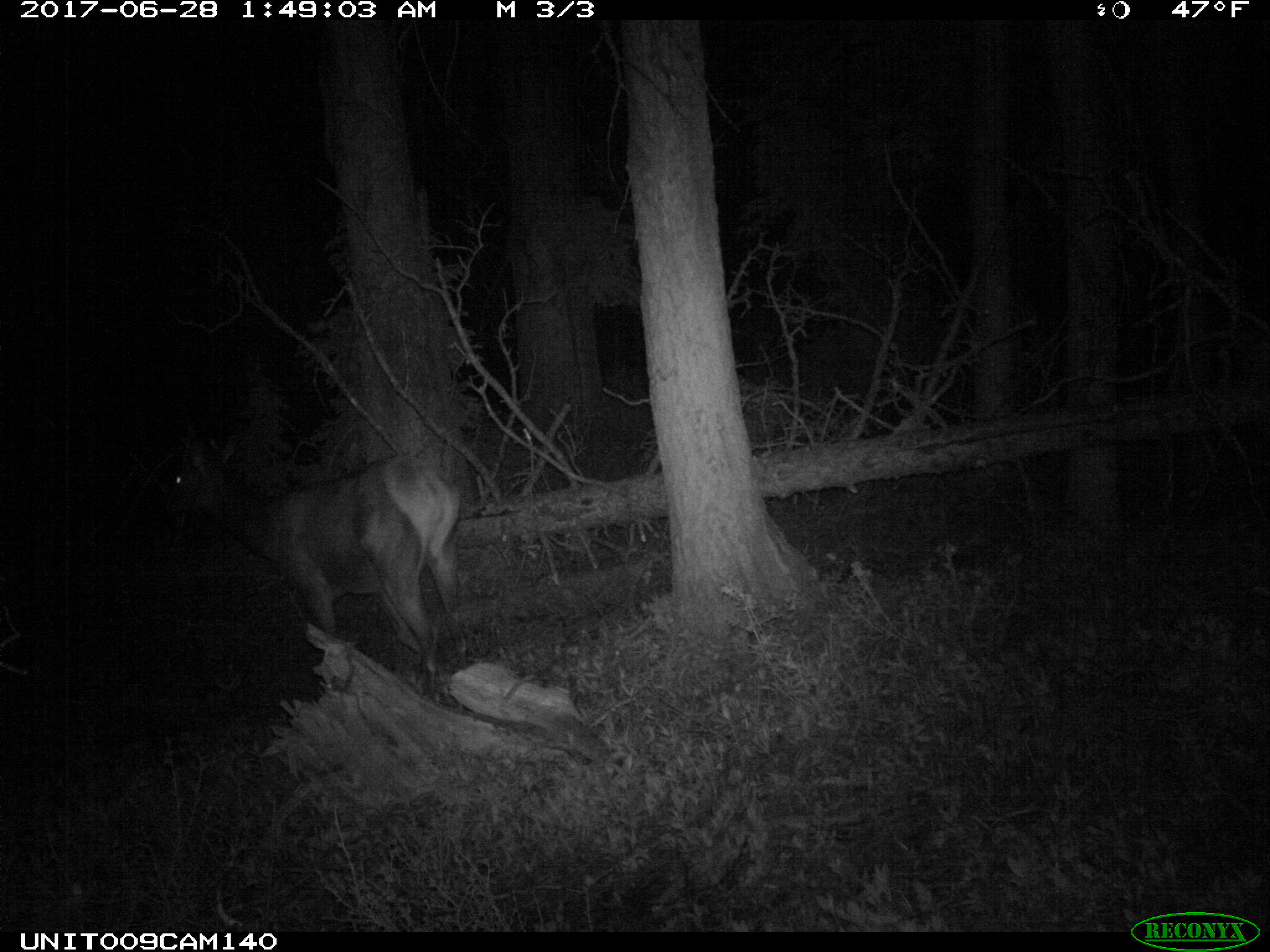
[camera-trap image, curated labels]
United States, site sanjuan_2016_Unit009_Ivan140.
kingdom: Animalia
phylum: Chordata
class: Mammalia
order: Artiodactyla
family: Cervidae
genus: Cervus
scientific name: Cervus elaphus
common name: red deer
Cervus elaphus (red deer).